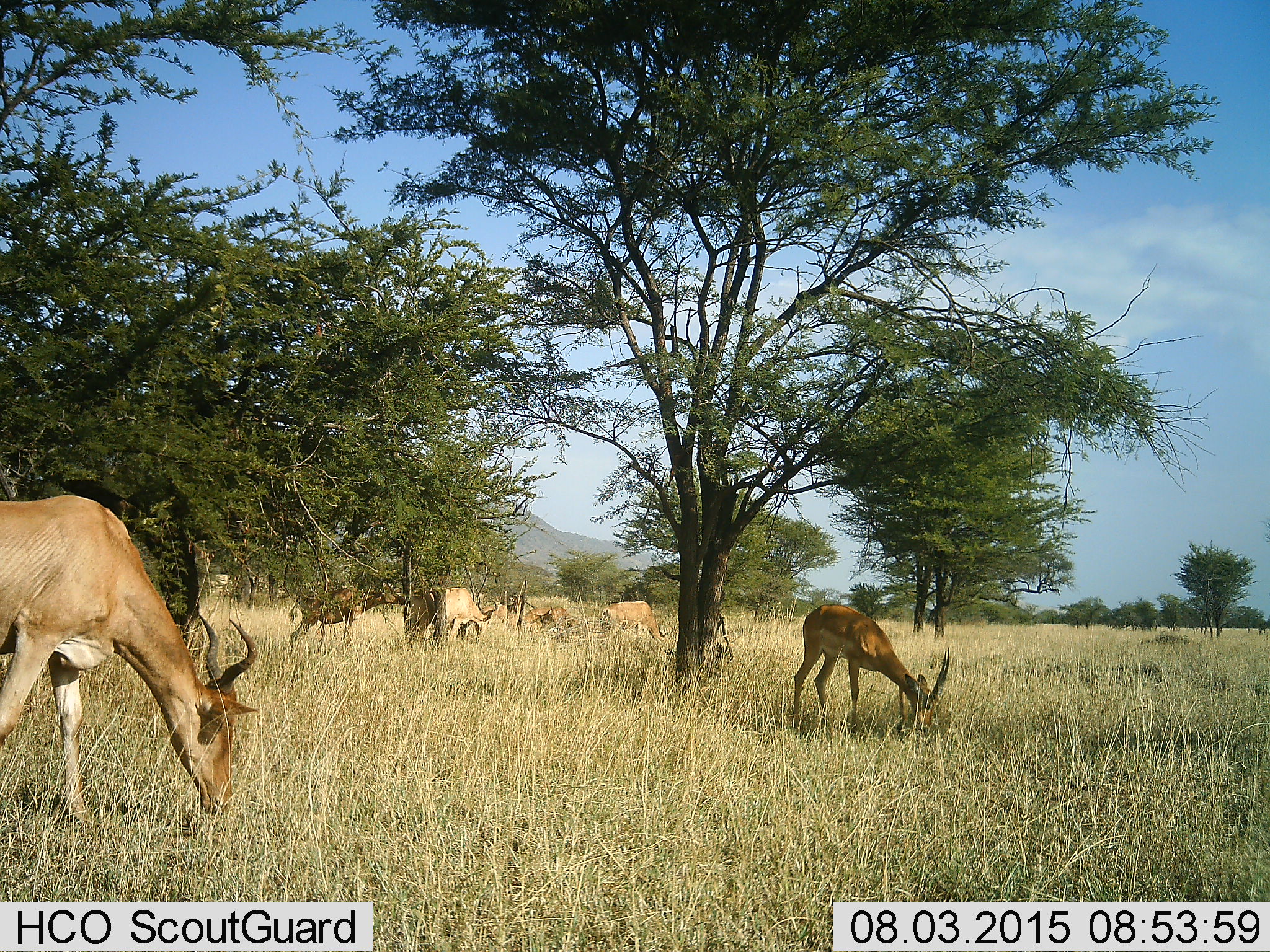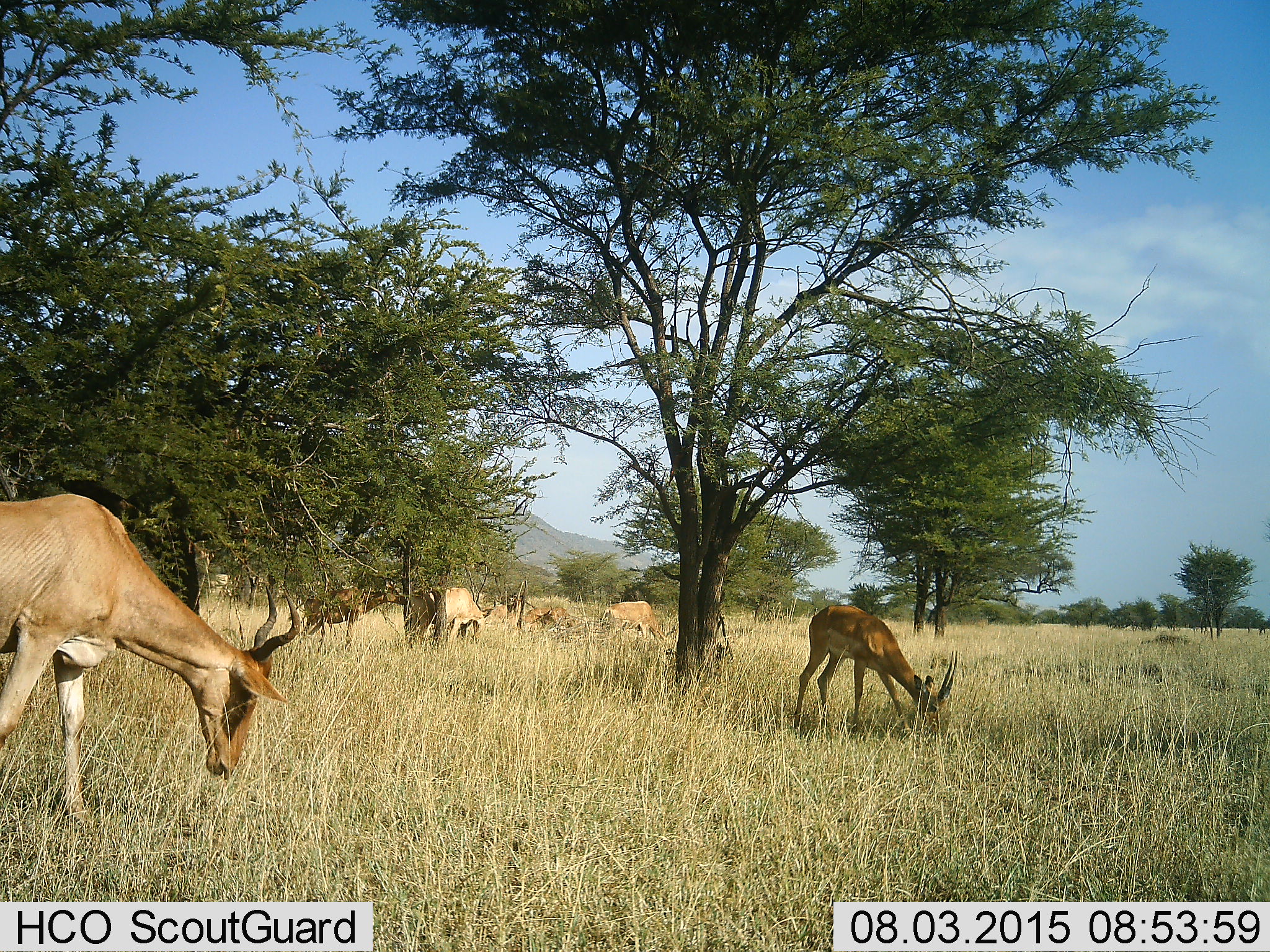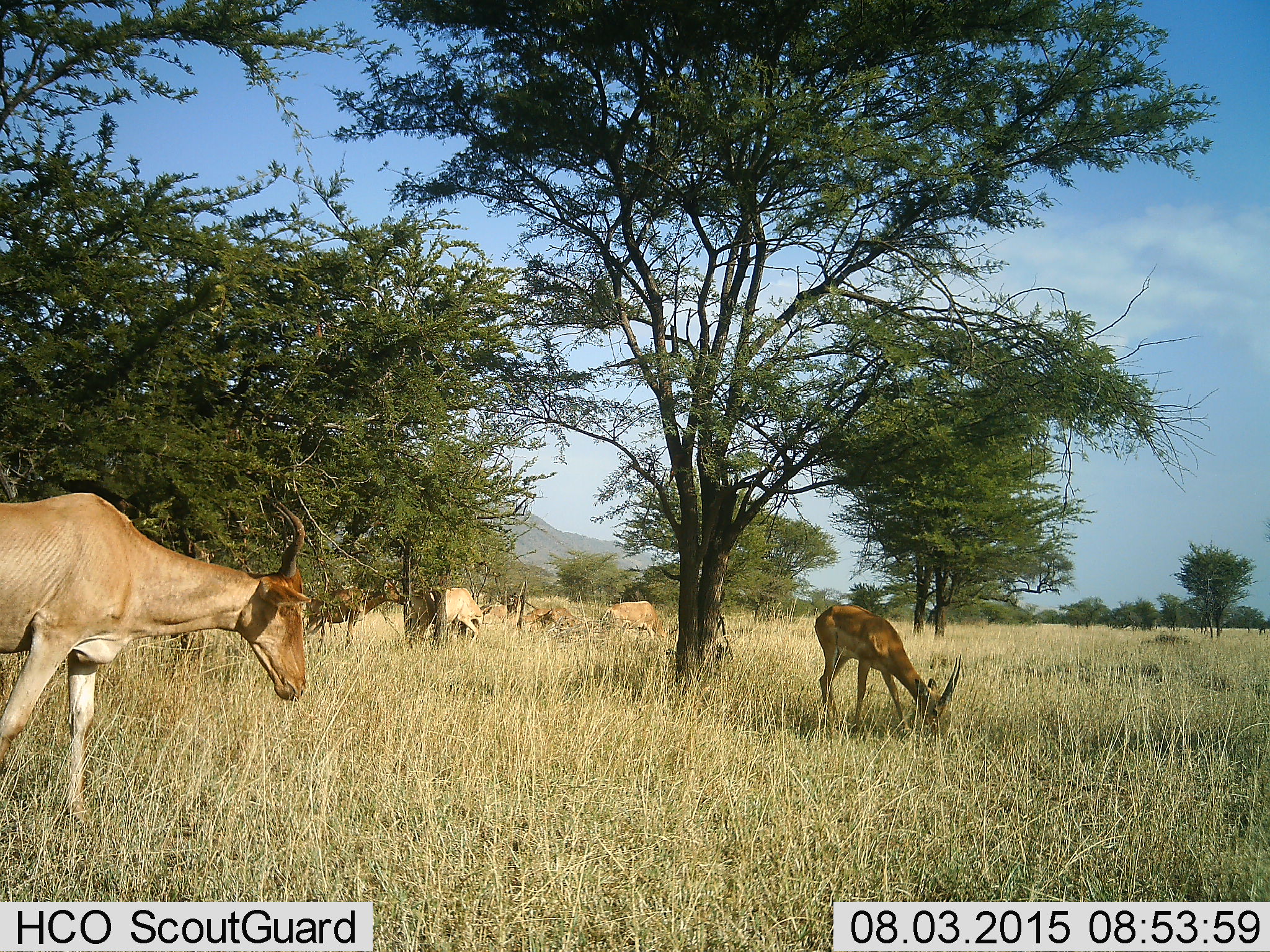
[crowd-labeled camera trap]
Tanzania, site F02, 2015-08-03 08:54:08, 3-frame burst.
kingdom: Animalia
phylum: Chordata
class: Mammalia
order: Artiodactyla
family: Bovidae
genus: Alcelaphus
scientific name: Alcelaphus buselaphus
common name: hartebeest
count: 6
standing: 50%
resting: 0%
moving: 17%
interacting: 17%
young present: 0%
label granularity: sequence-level